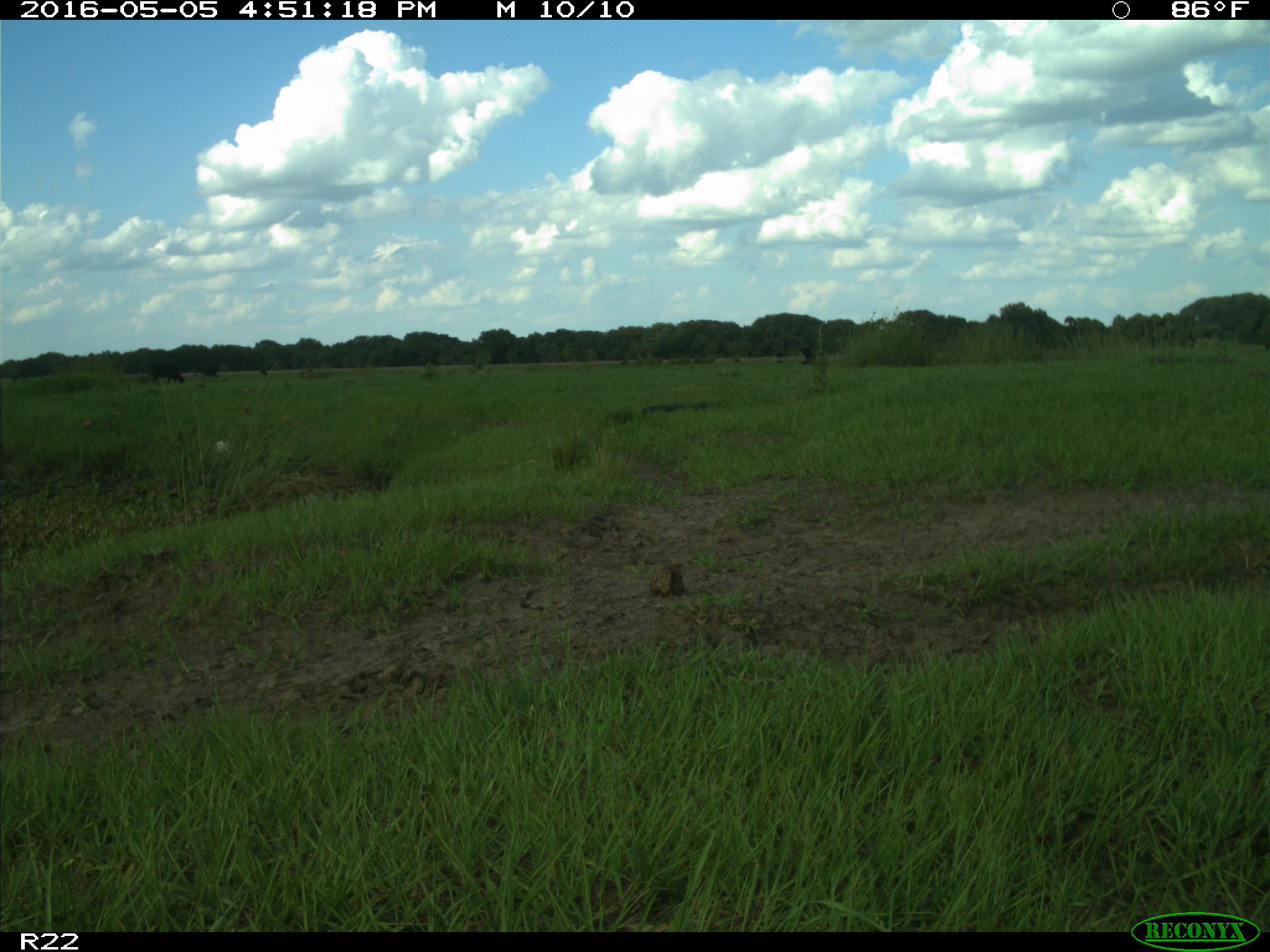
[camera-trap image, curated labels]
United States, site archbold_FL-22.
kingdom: Animalia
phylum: Chordata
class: Mammalia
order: Artiodactyla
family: Bovidae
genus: Bos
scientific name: Bos taurus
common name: domestic cow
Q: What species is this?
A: Bos taurus (domestic cow).